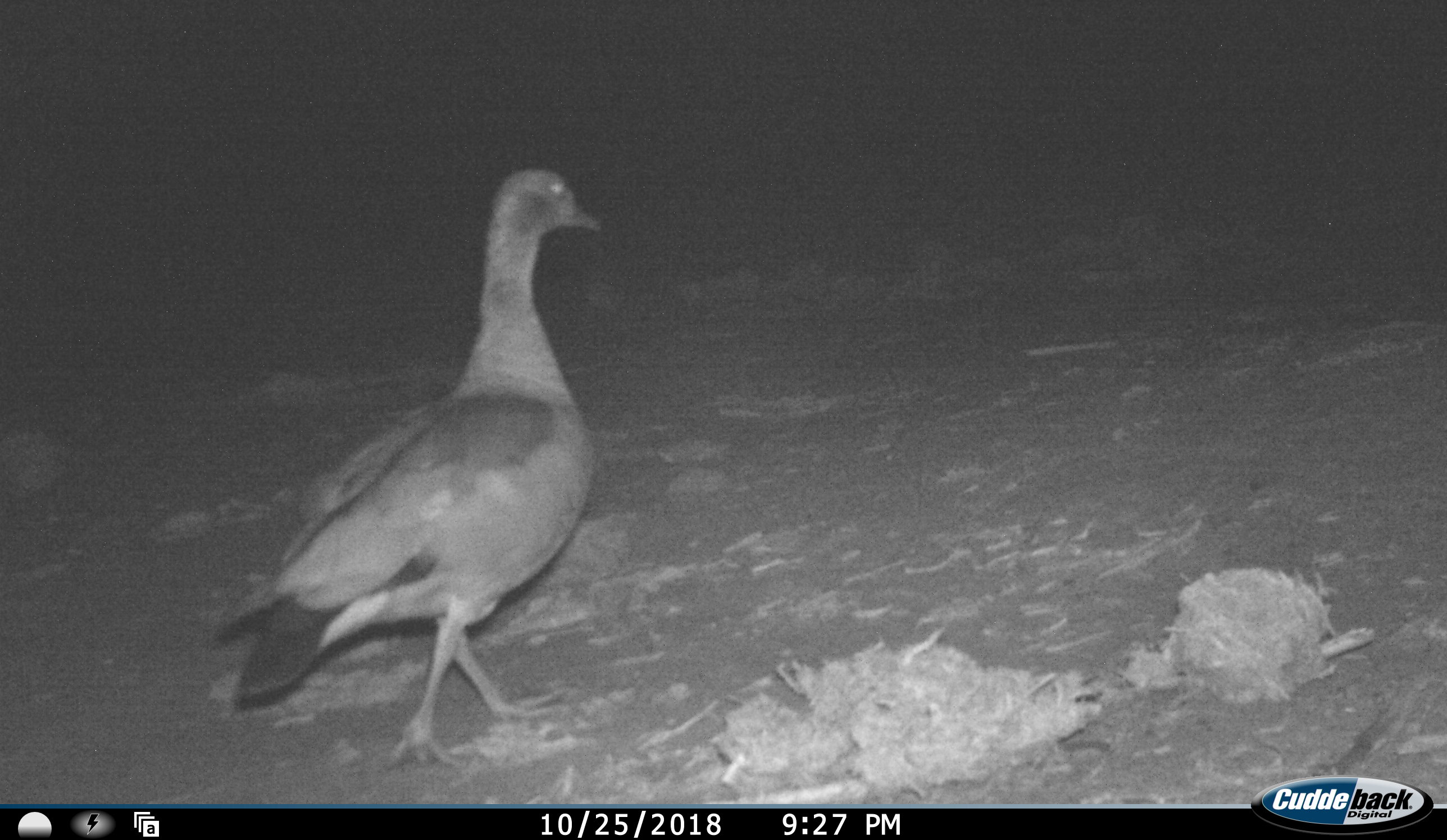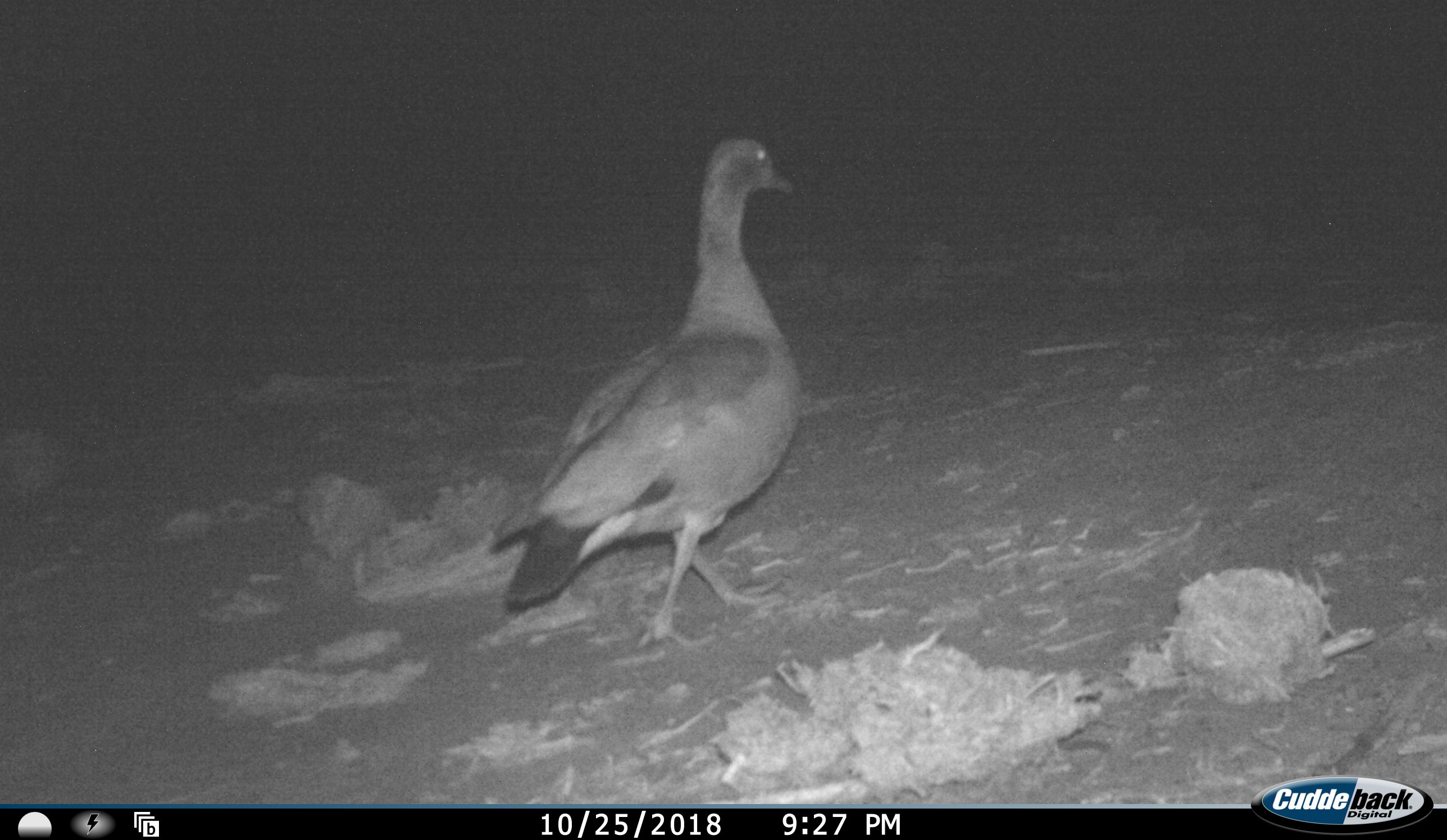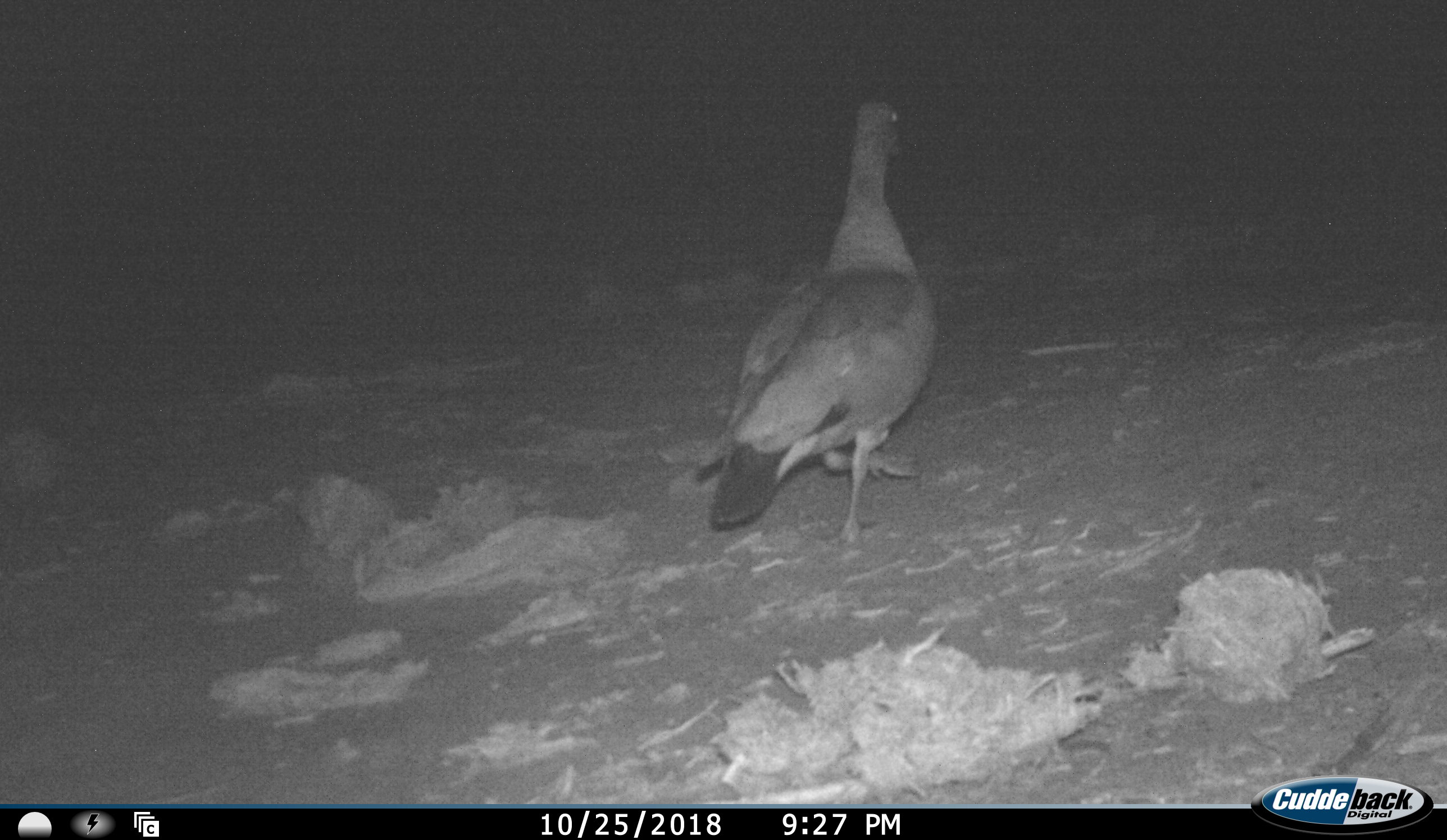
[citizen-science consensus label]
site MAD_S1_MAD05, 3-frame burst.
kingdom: Animalia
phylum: Chordata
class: Aves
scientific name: Aves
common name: bird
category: birdother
Birdother (bird) (Aves), count 1. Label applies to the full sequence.